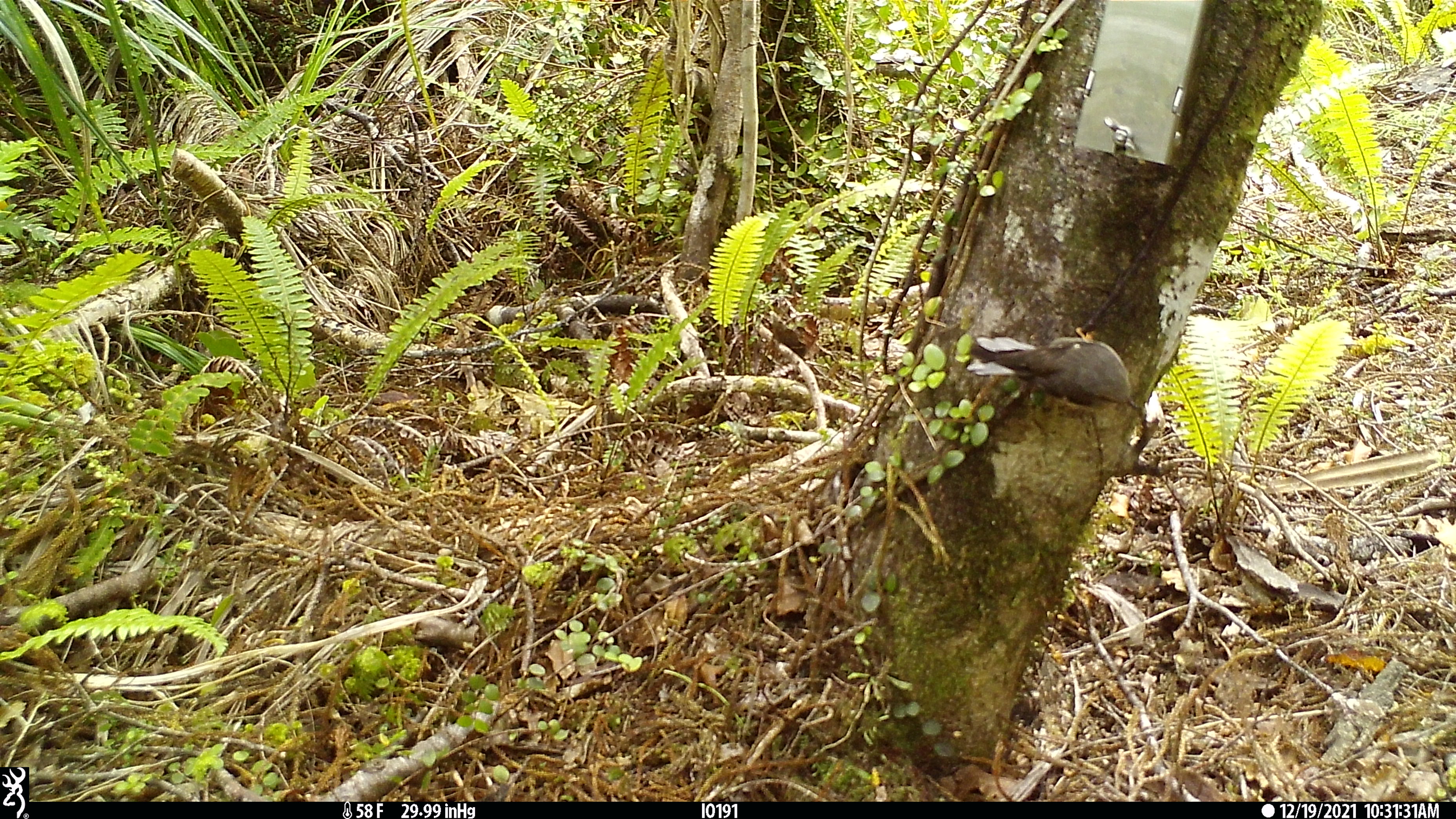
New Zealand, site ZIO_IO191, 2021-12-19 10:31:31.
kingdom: Animalia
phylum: Chordata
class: Aves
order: Passeriformes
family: Petroicidae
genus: Petroica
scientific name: Petroica macrocephala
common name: tomtit